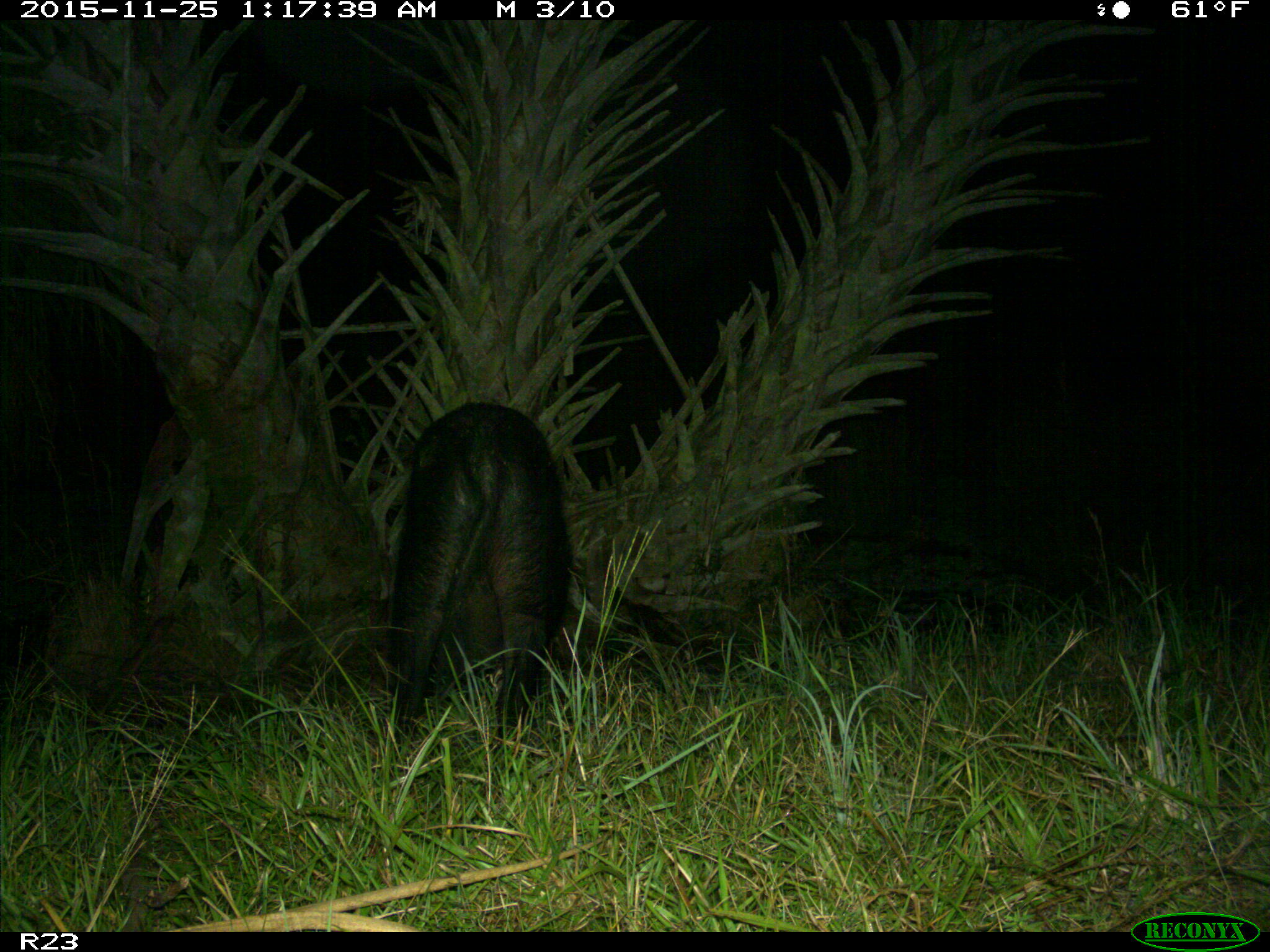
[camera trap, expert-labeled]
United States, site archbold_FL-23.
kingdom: Animalia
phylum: Chordata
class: Mammalia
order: Artiodactyla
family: Suidae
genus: Sus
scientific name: Sus scrofa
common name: wild boar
Sus scrofa (wild boar).